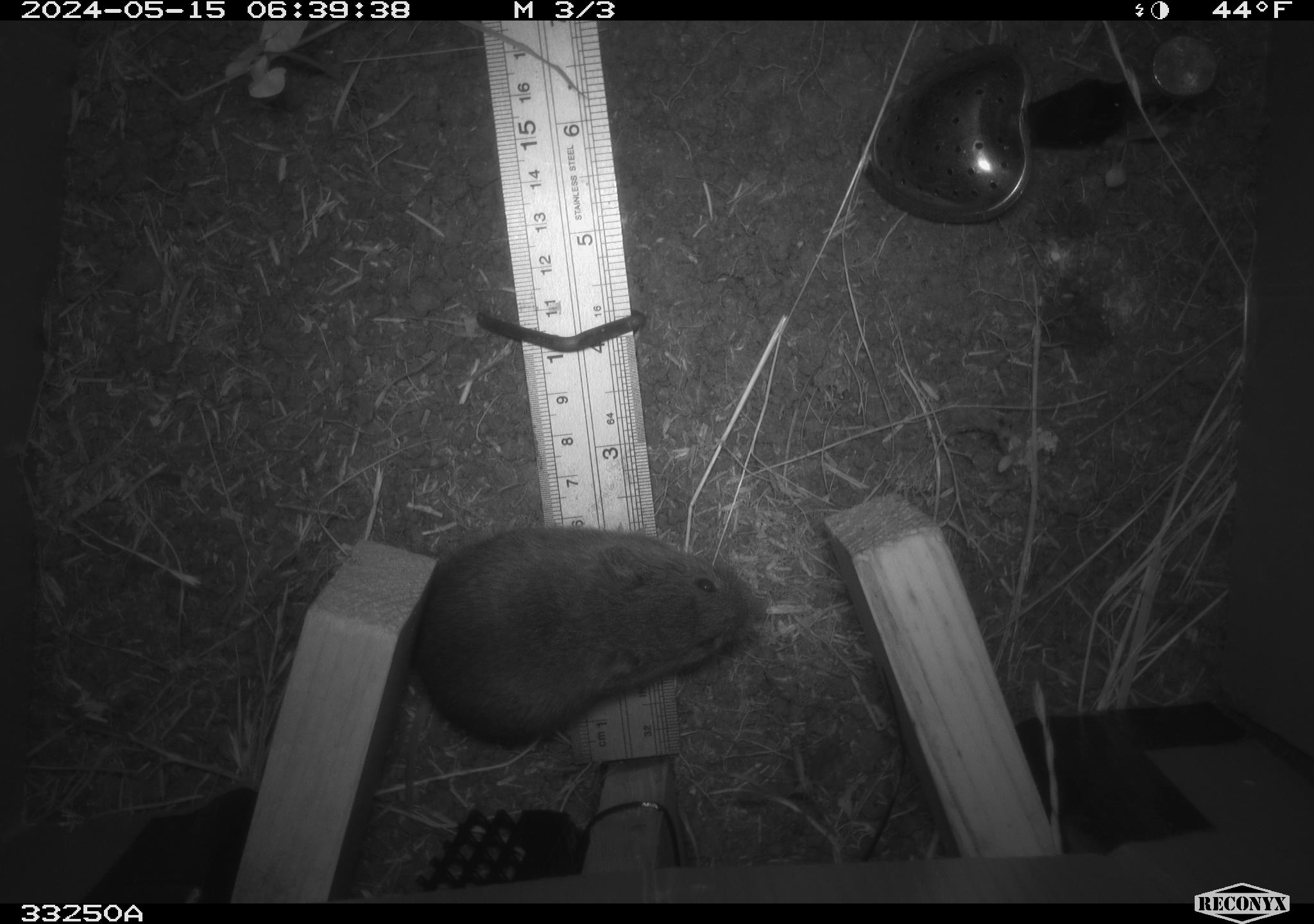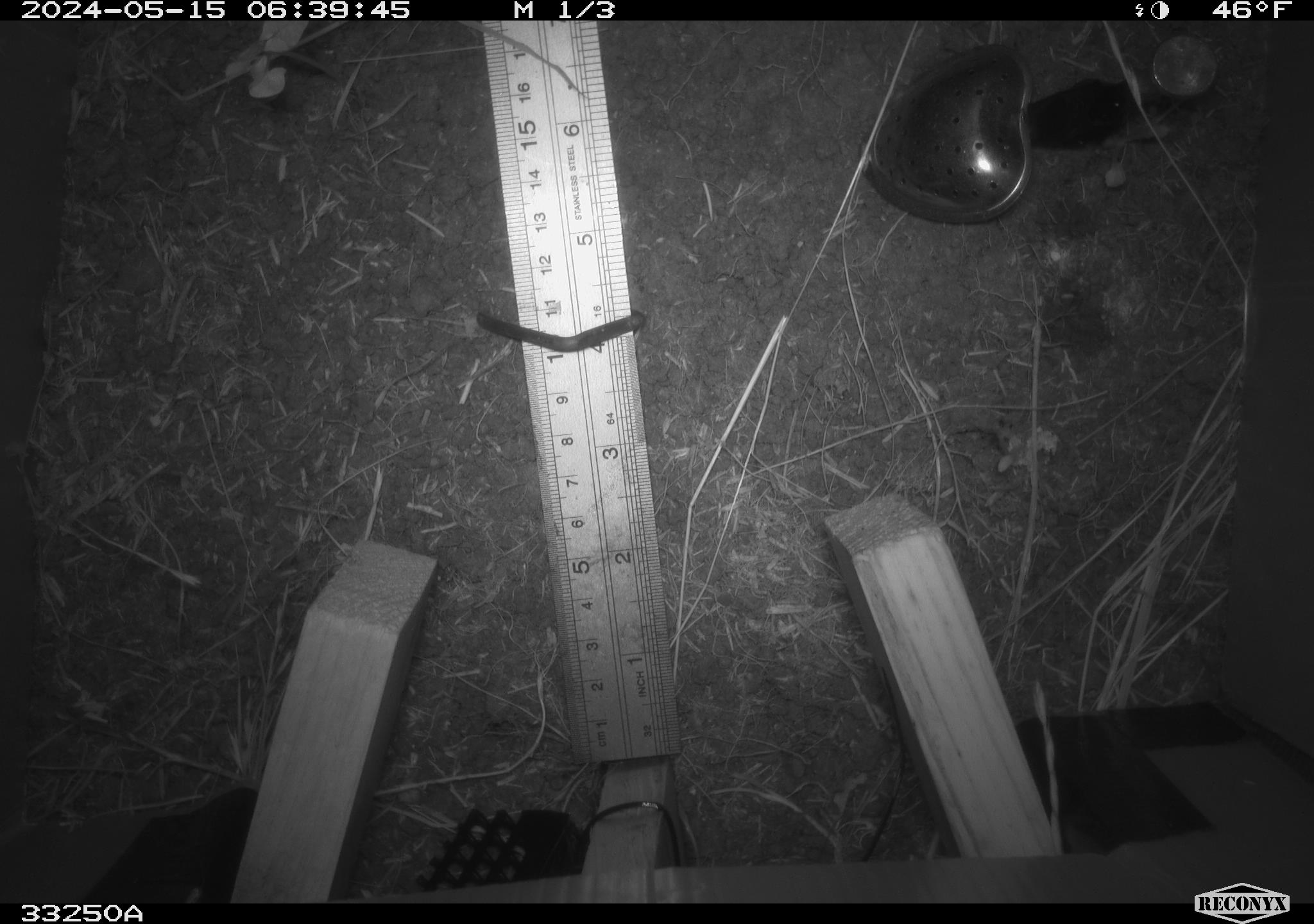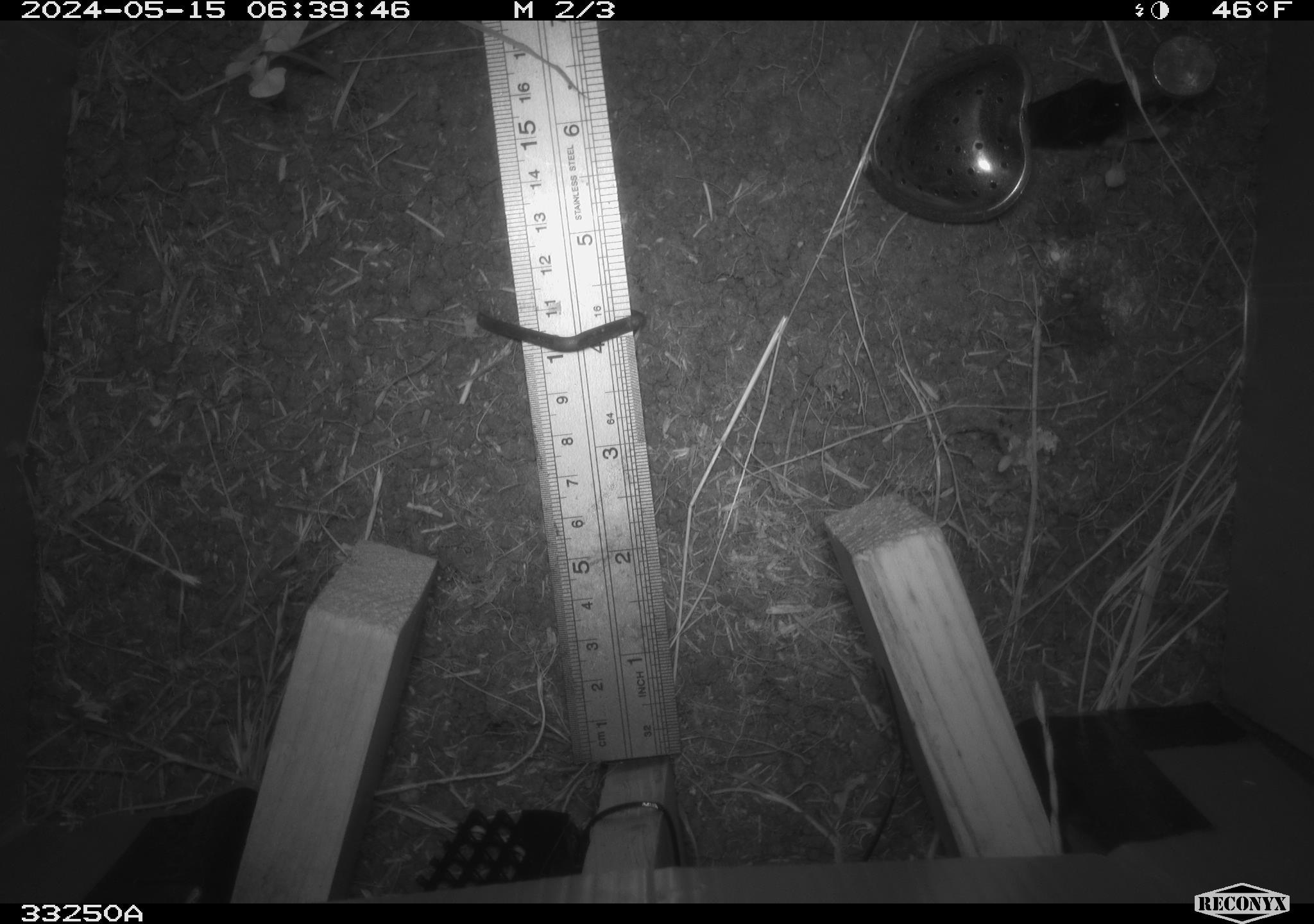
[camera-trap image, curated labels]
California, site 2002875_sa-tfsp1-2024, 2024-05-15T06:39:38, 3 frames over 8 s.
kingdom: Animalia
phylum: Chordata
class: Mammalia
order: Rodentia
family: Cricetidae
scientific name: Arvicolinae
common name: voles, lemmings, and muskrats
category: arvicolinae subfamily